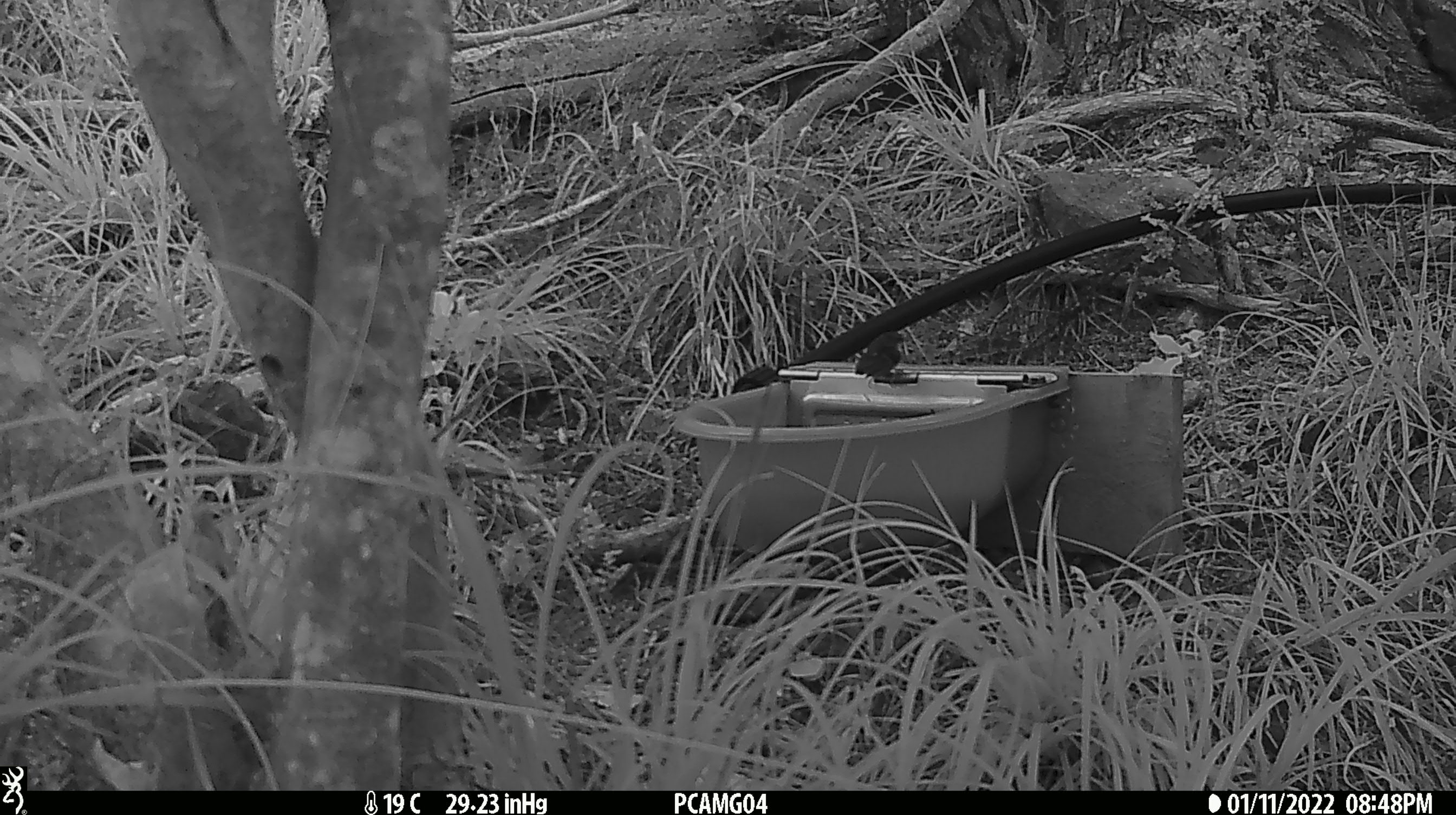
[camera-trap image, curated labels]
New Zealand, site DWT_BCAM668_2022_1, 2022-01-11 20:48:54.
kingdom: Animalia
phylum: Chordata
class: Aves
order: Passeriformes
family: Acanthisittidae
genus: Acanthisitta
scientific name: Acanthisitta chloris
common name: rifleman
Rifleman (Acanthisitta chloris).